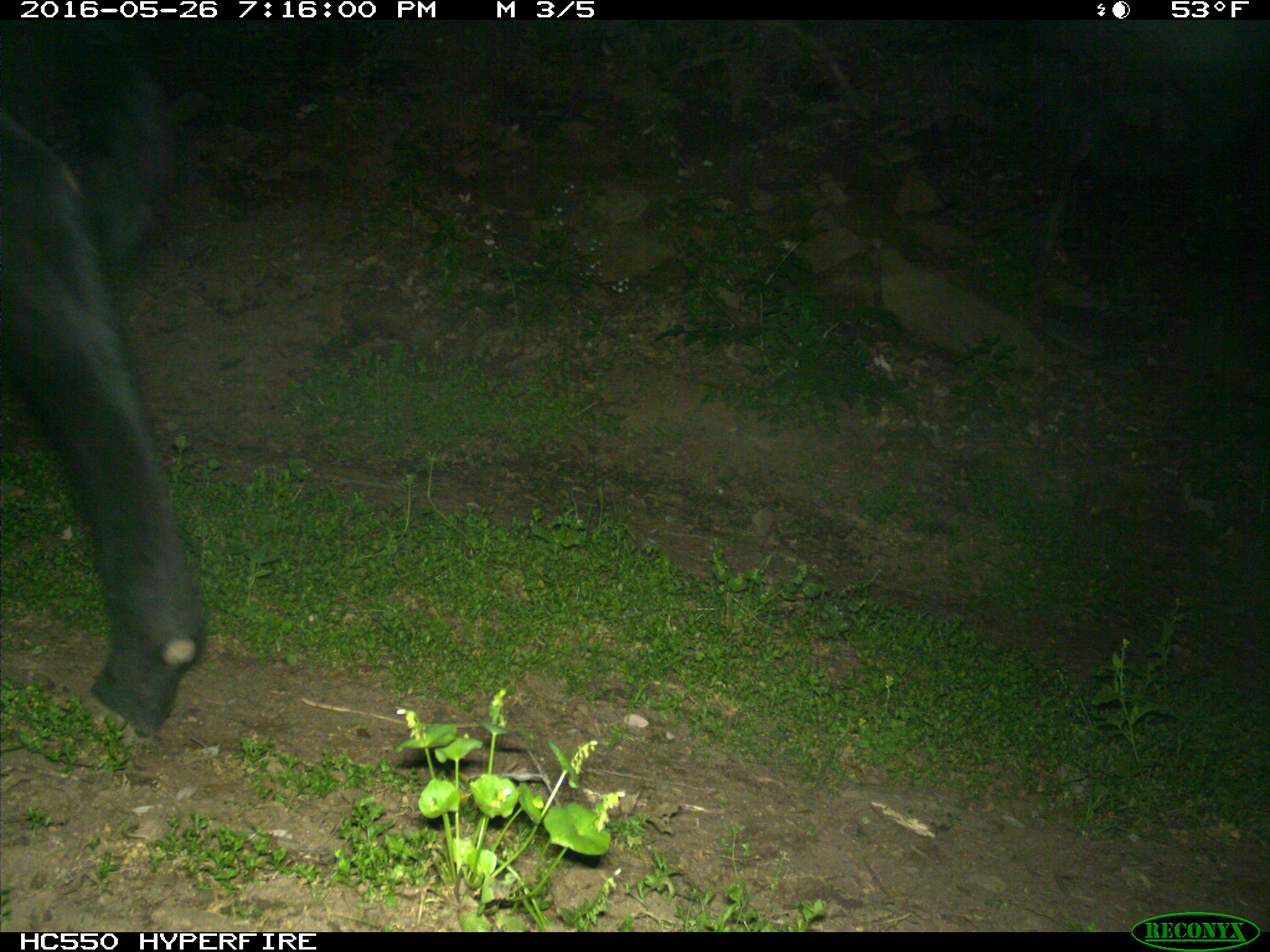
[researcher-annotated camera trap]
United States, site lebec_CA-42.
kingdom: Animalia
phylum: Chordata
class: Mammalia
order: Artiodactyla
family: Bovidae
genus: Bos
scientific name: Bos taurus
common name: domestic cow